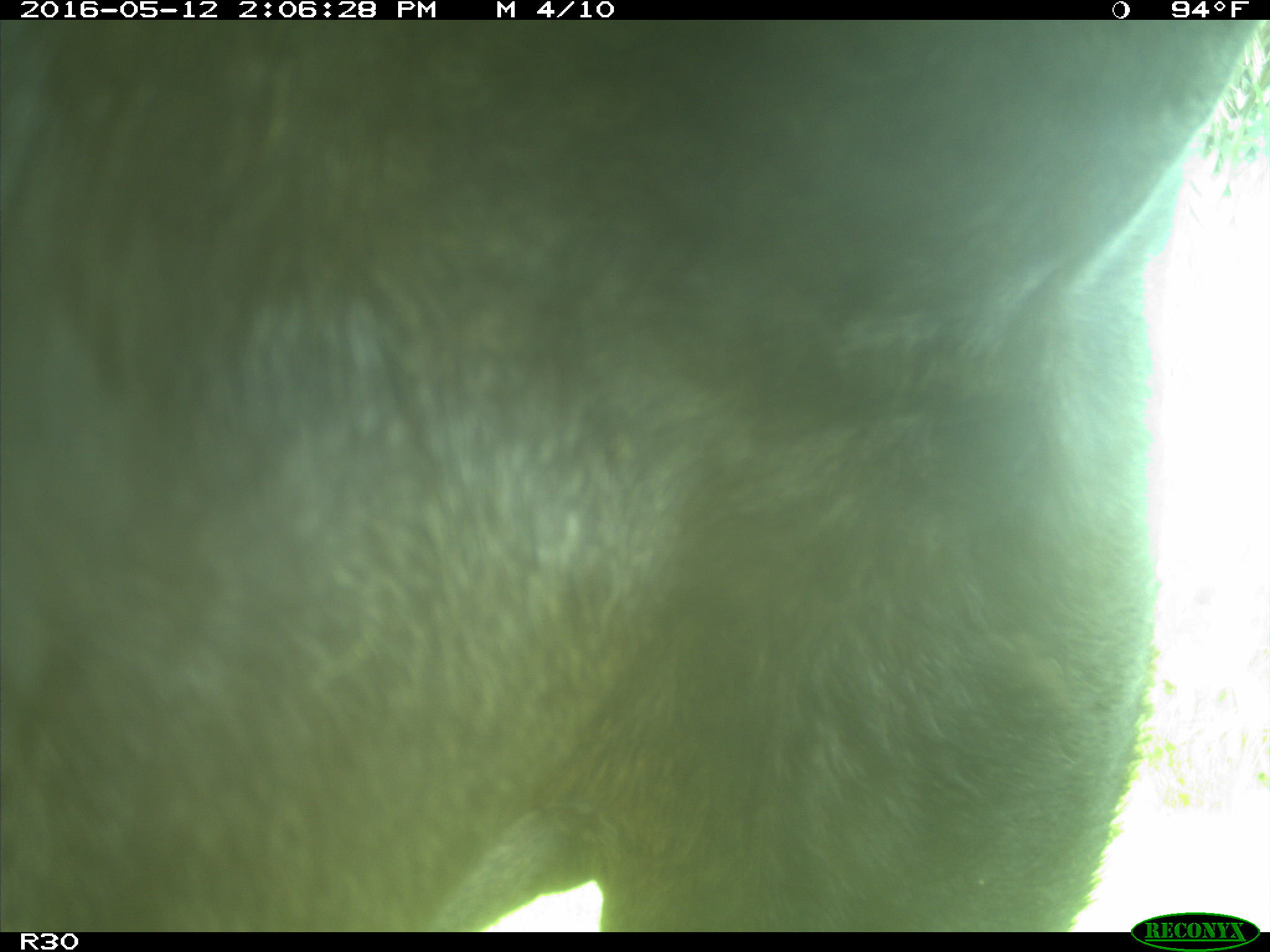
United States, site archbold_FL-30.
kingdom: Animalia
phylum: Chordata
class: Mammalia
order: Artiodactyla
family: Bovidae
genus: Bos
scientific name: Bos taurus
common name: domestic cow